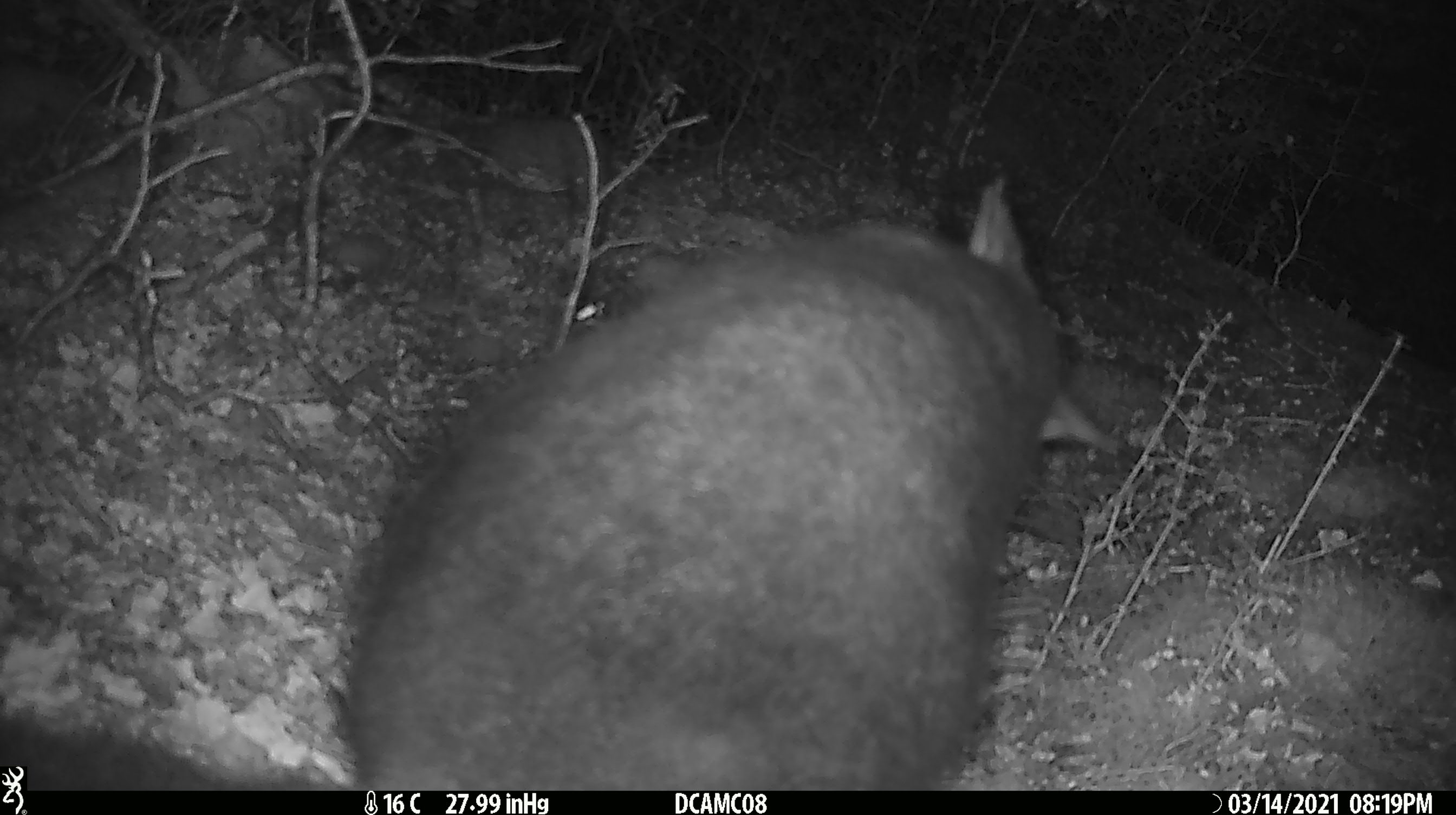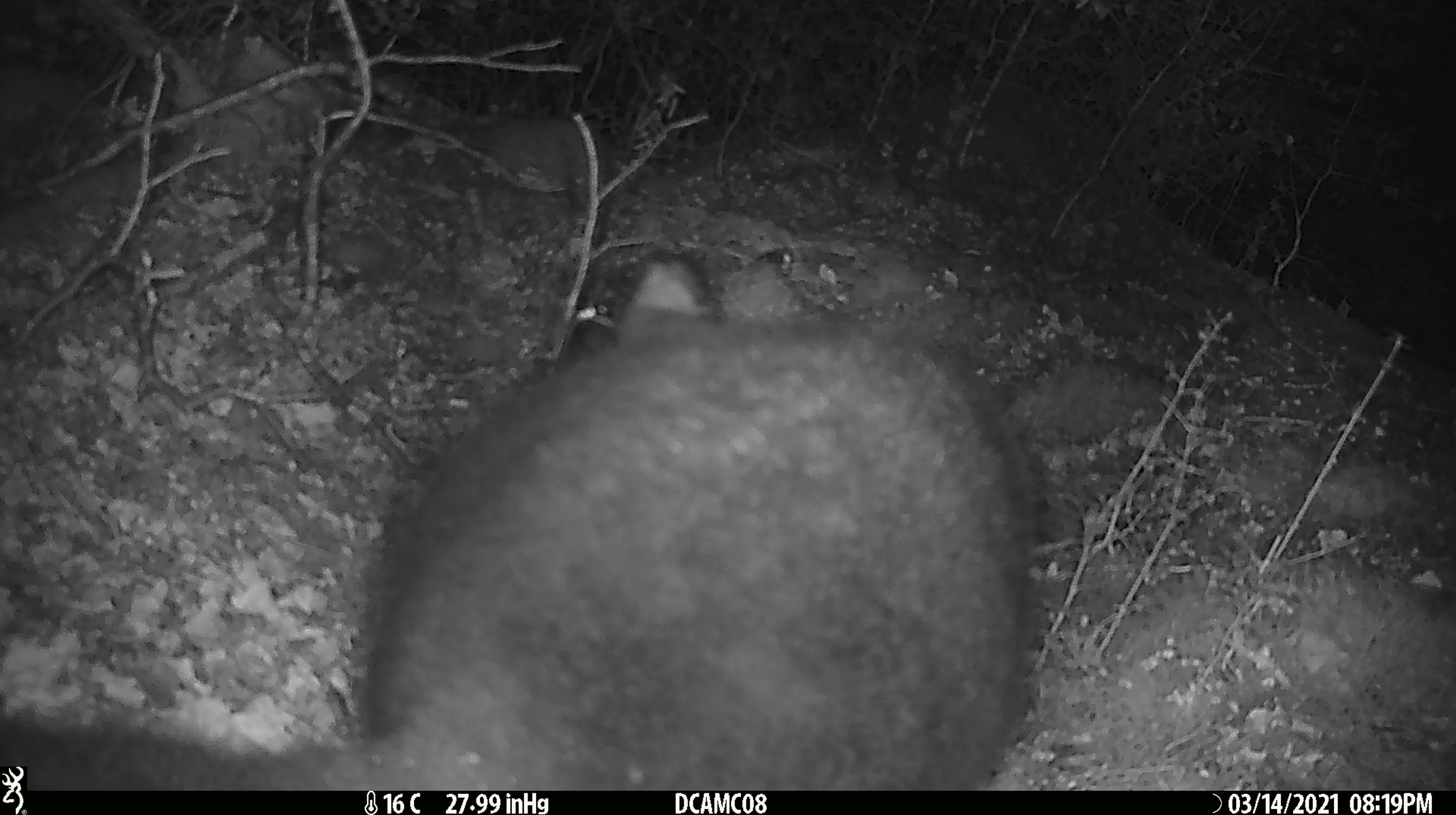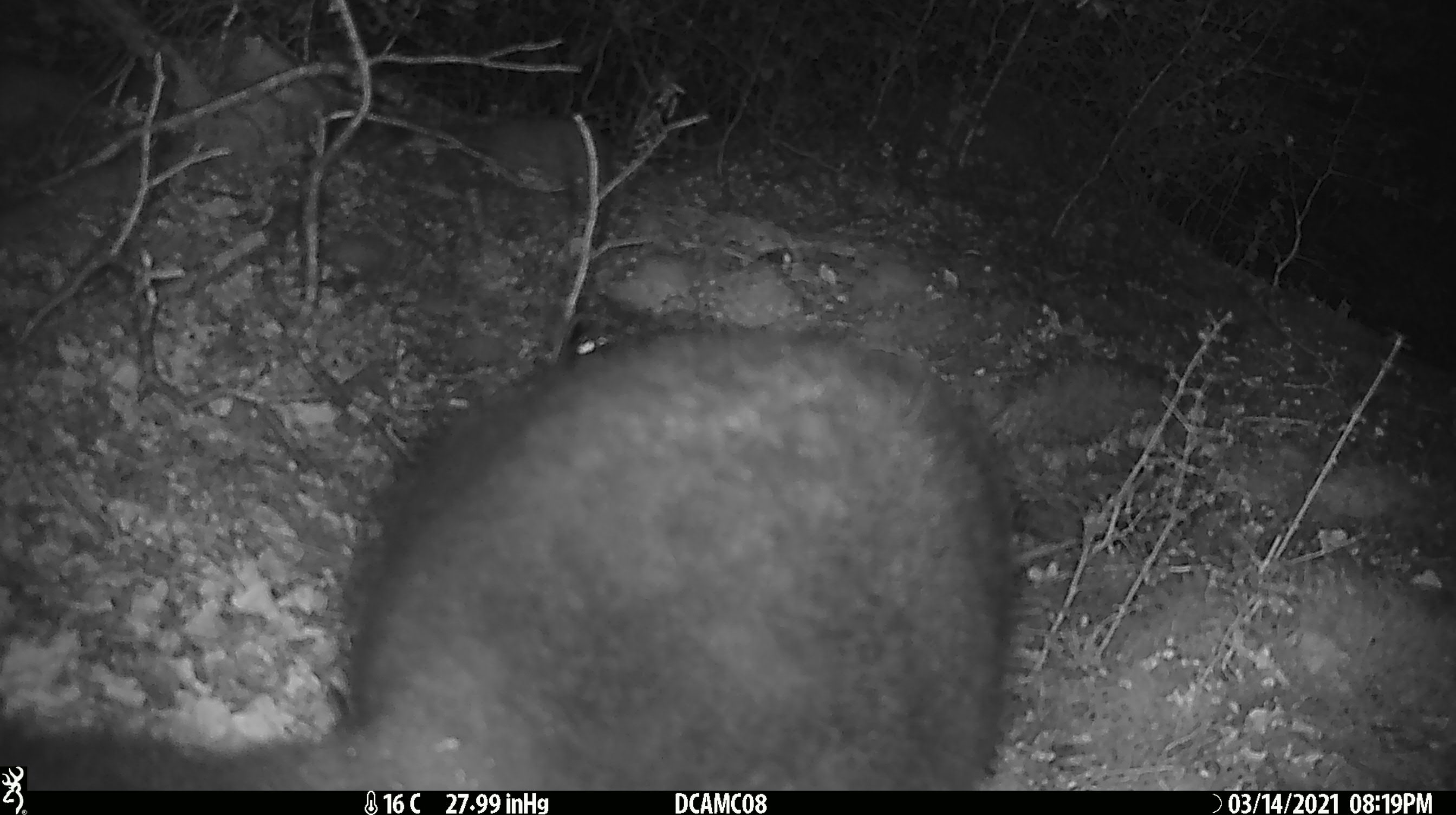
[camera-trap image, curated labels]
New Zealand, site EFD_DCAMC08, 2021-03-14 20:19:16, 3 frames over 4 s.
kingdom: Animalia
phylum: Chordata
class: Mammalia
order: Diprotodontia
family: Phalangeridae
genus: Trichosurus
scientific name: Trichosurus vulpecula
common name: common brushtail possum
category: possum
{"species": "possum (common brushtail possum) (Trichosurus vulpecula)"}